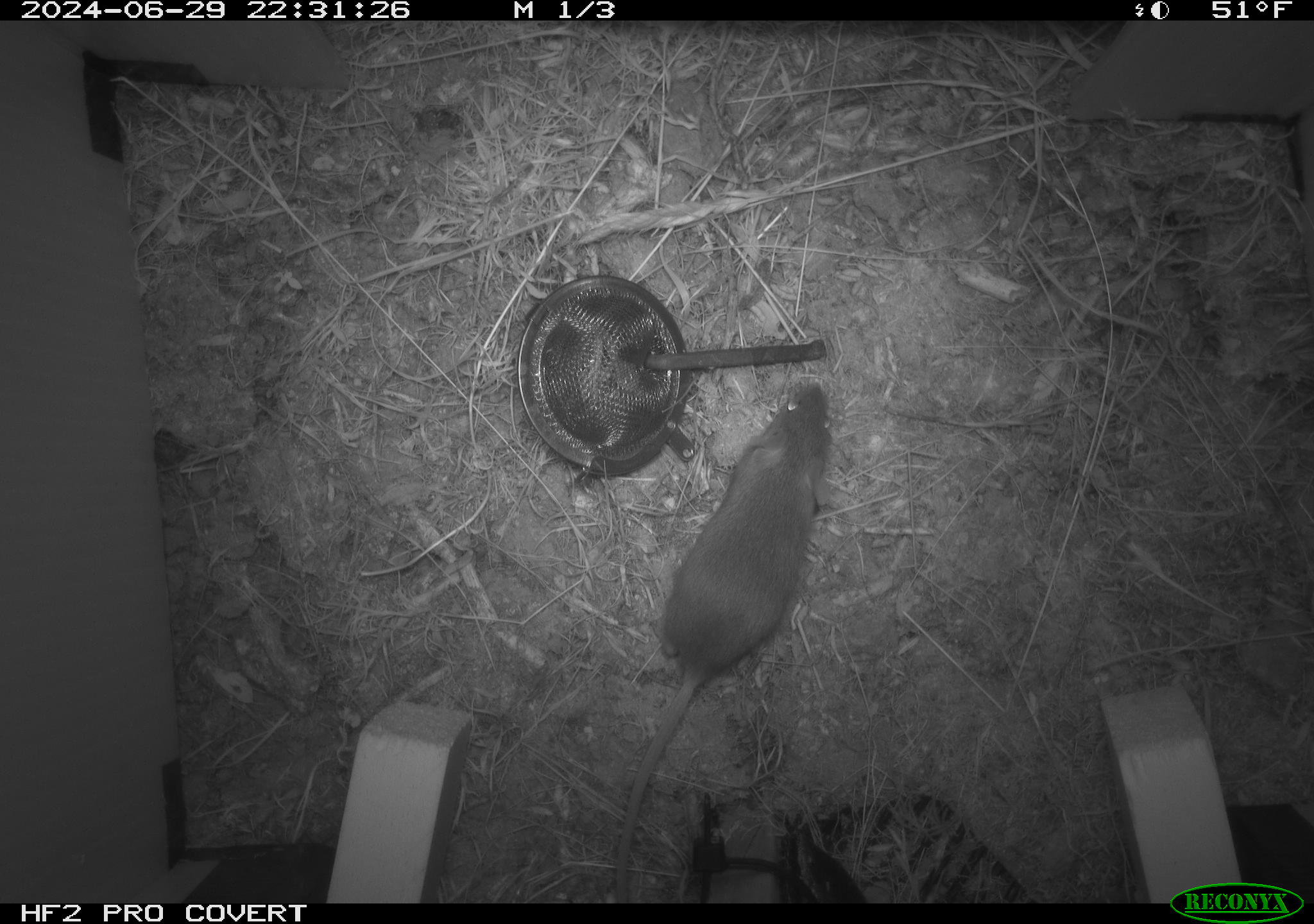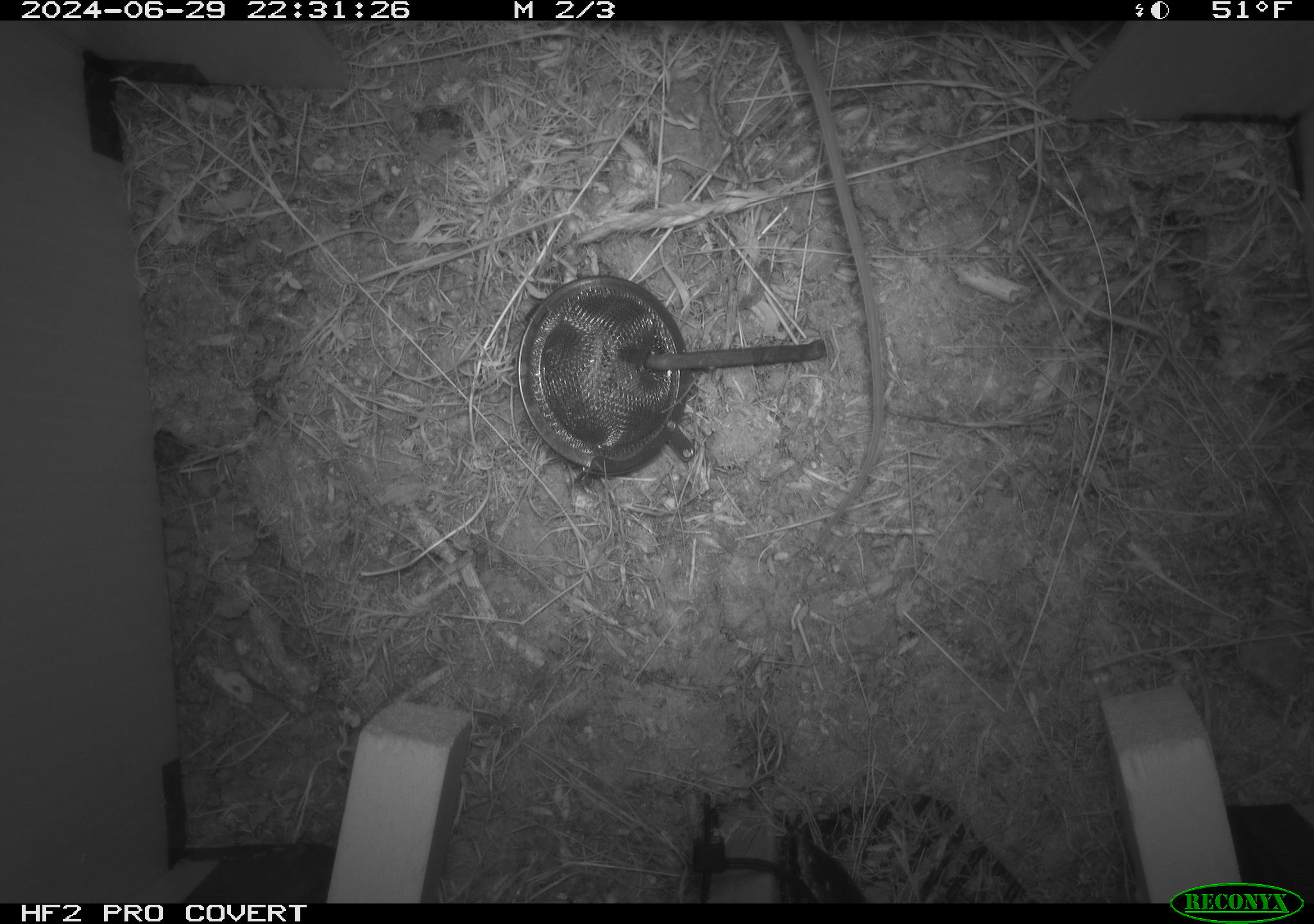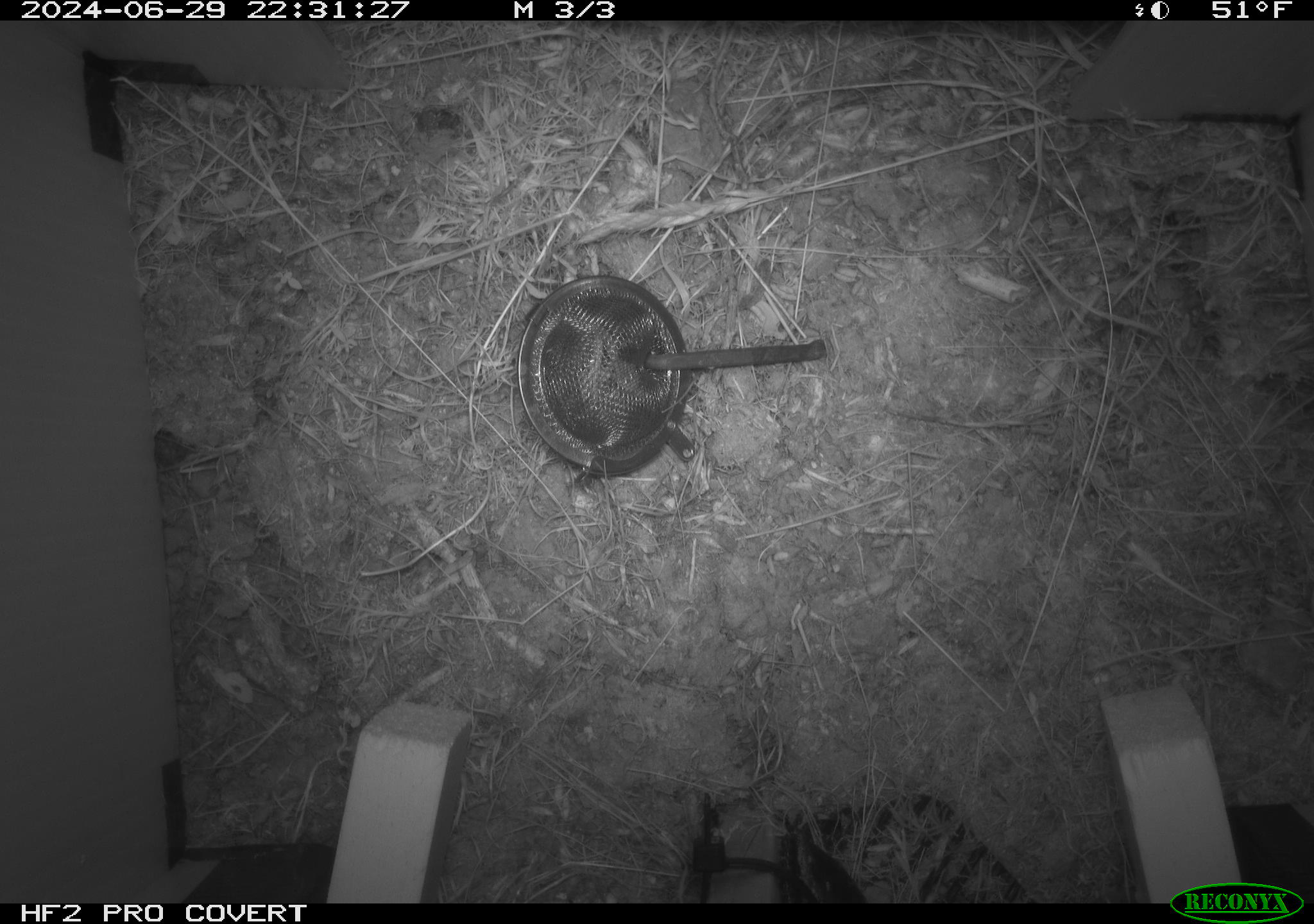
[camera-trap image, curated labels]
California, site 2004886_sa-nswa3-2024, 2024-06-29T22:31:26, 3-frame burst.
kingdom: Animalia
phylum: Chordata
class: Mammalia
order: Rodentia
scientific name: Rodentia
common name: rodent